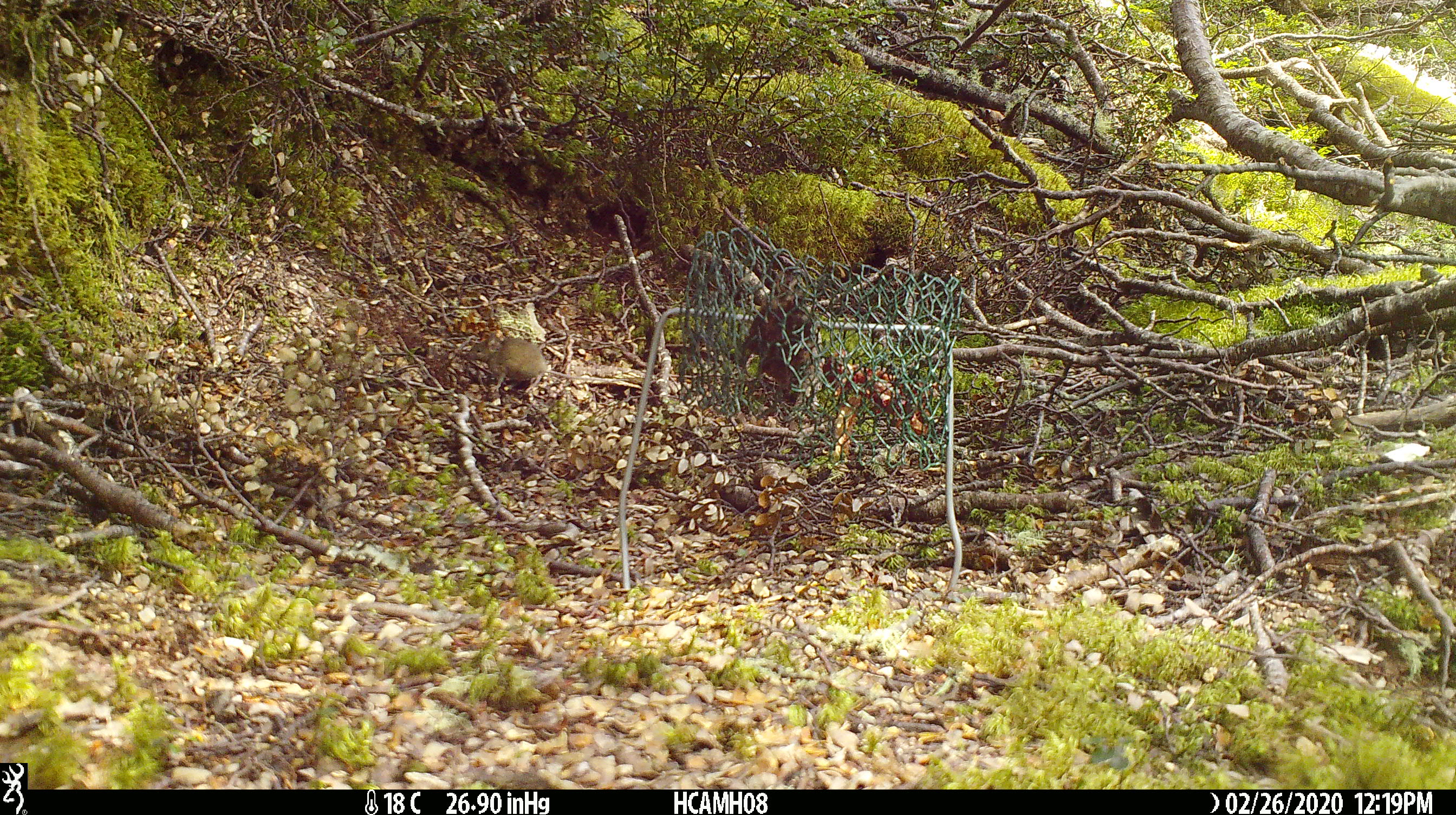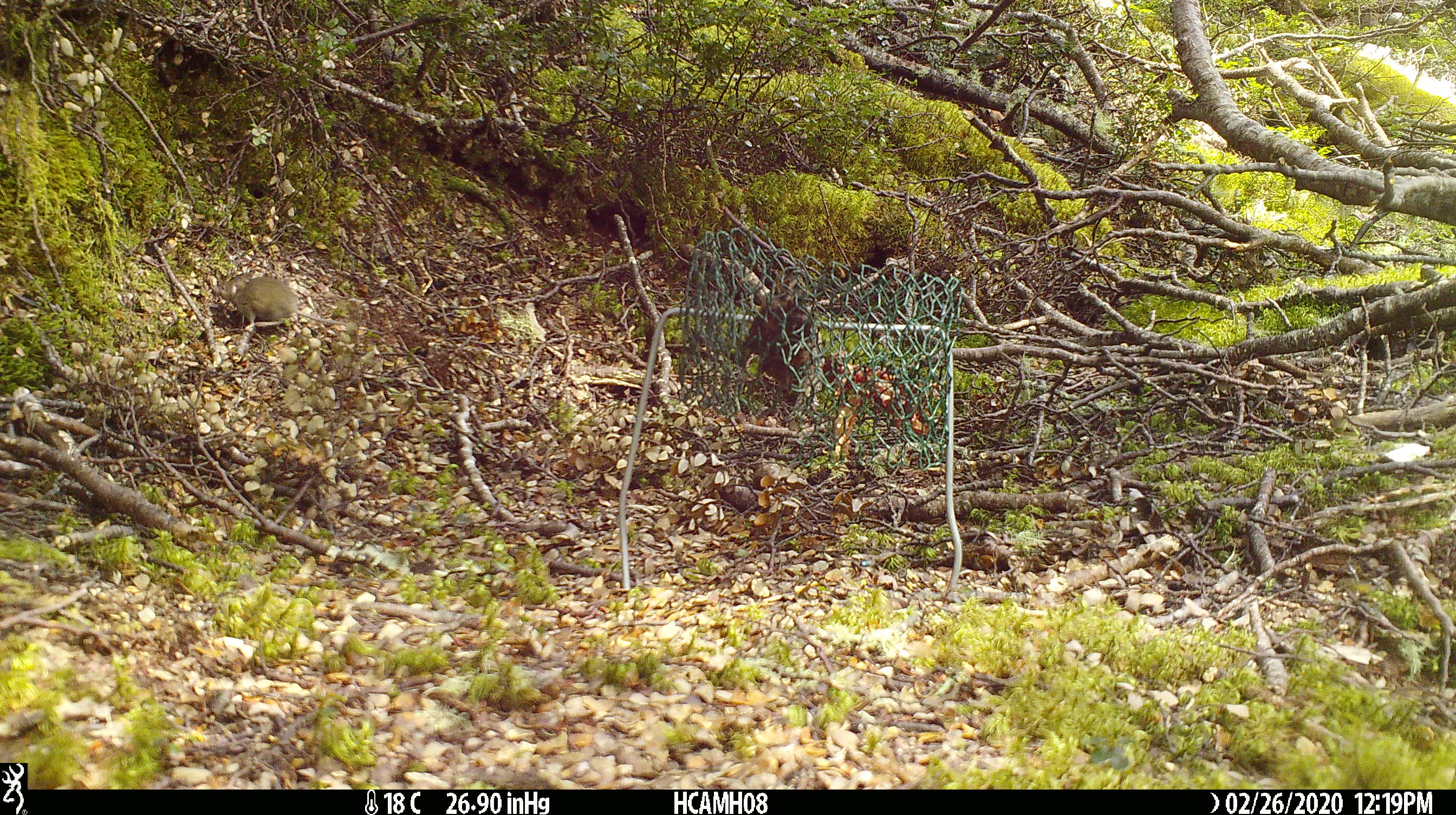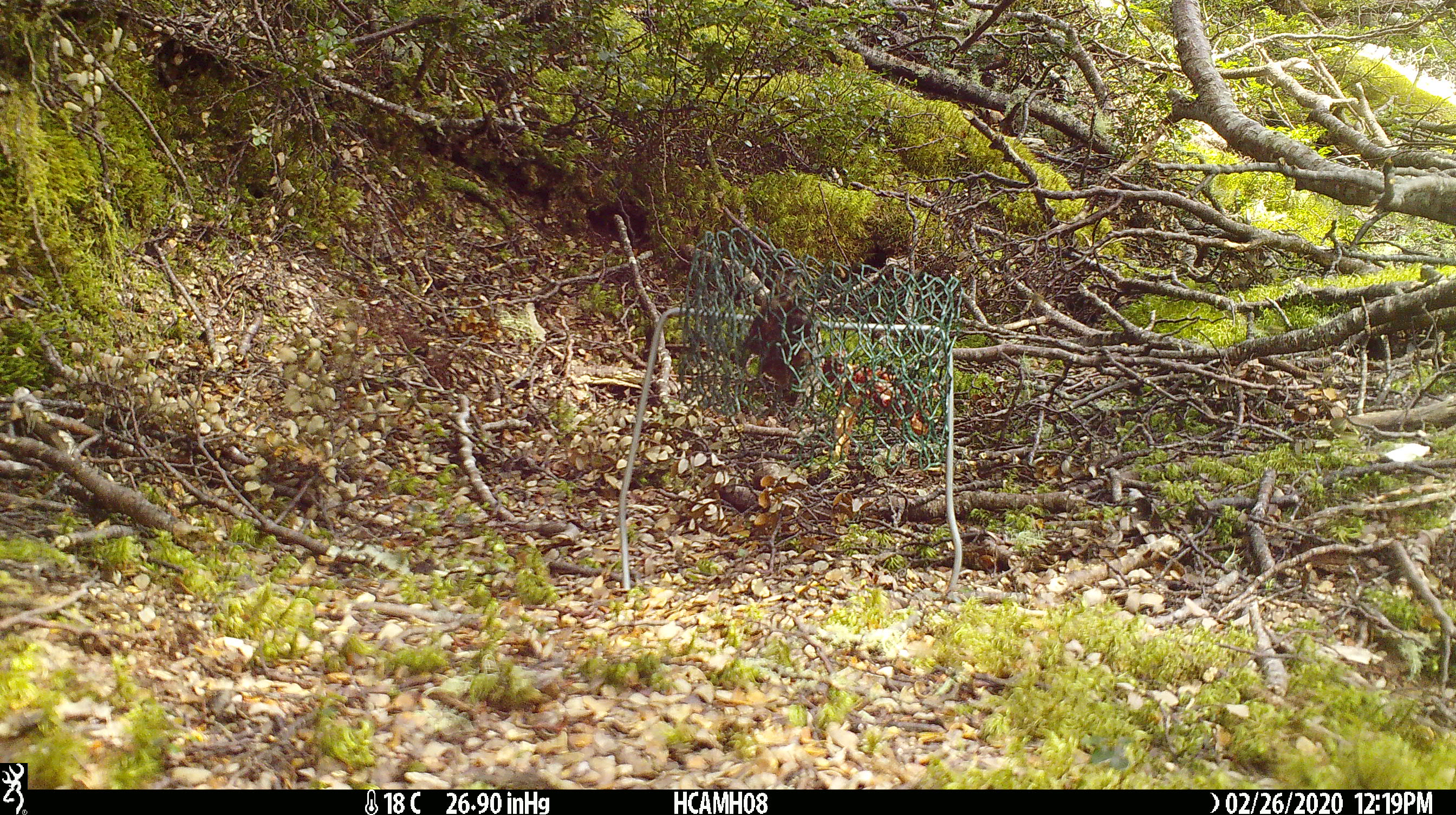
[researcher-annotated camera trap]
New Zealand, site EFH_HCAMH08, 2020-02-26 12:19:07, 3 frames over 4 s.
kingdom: Animalia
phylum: Chordata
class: Mammalia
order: Rodentia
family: Muridae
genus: Mus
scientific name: Mus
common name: mouse